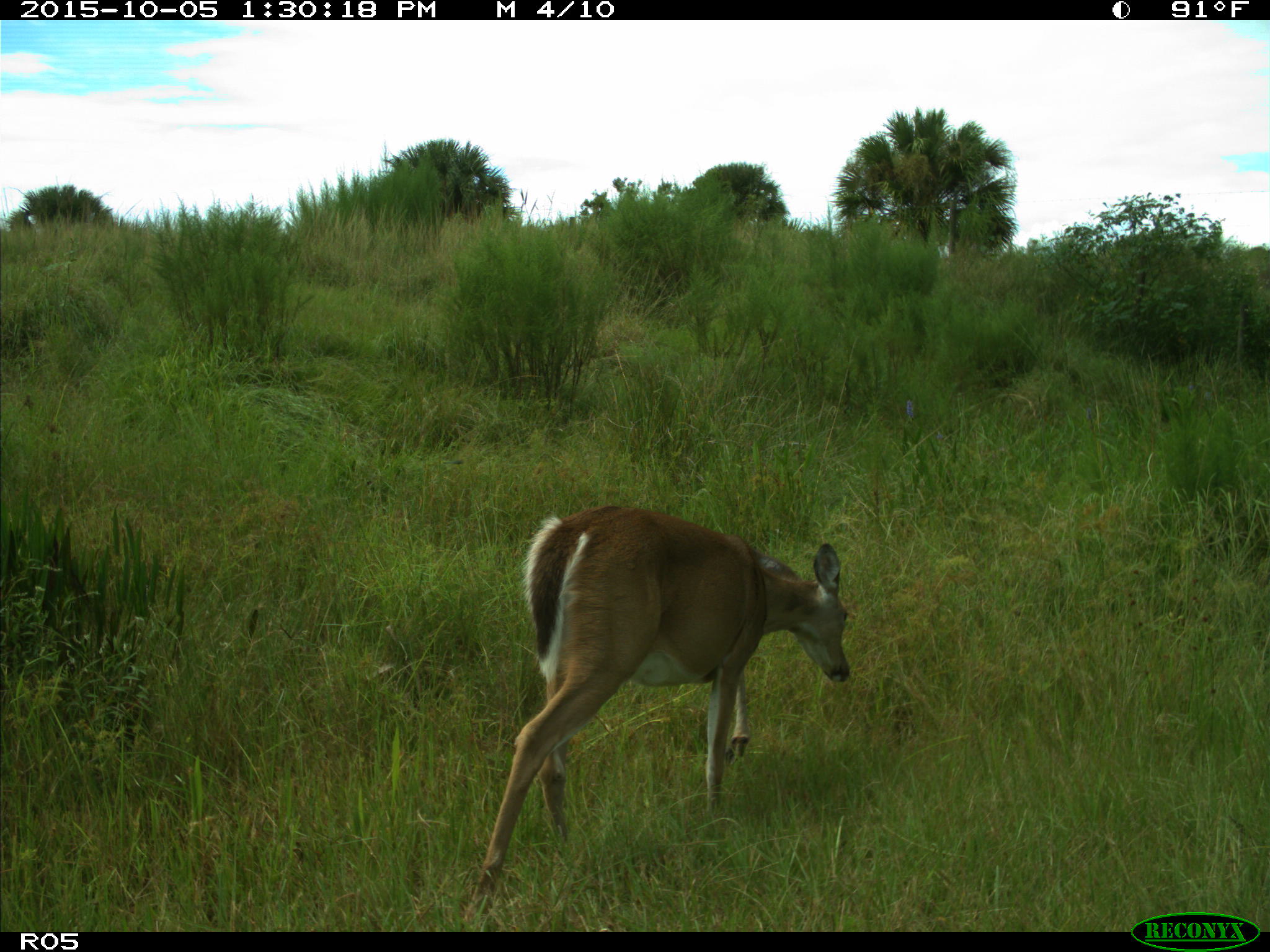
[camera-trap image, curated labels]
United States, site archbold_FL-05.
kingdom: Animalia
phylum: Chordata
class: Mammalia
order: Artiodactyla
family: Cervidae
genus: Odocoileus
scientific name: Odocoileus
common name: deer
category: unidentified deer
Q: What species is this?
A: Unidentified deer (deer) (Odocoileus).